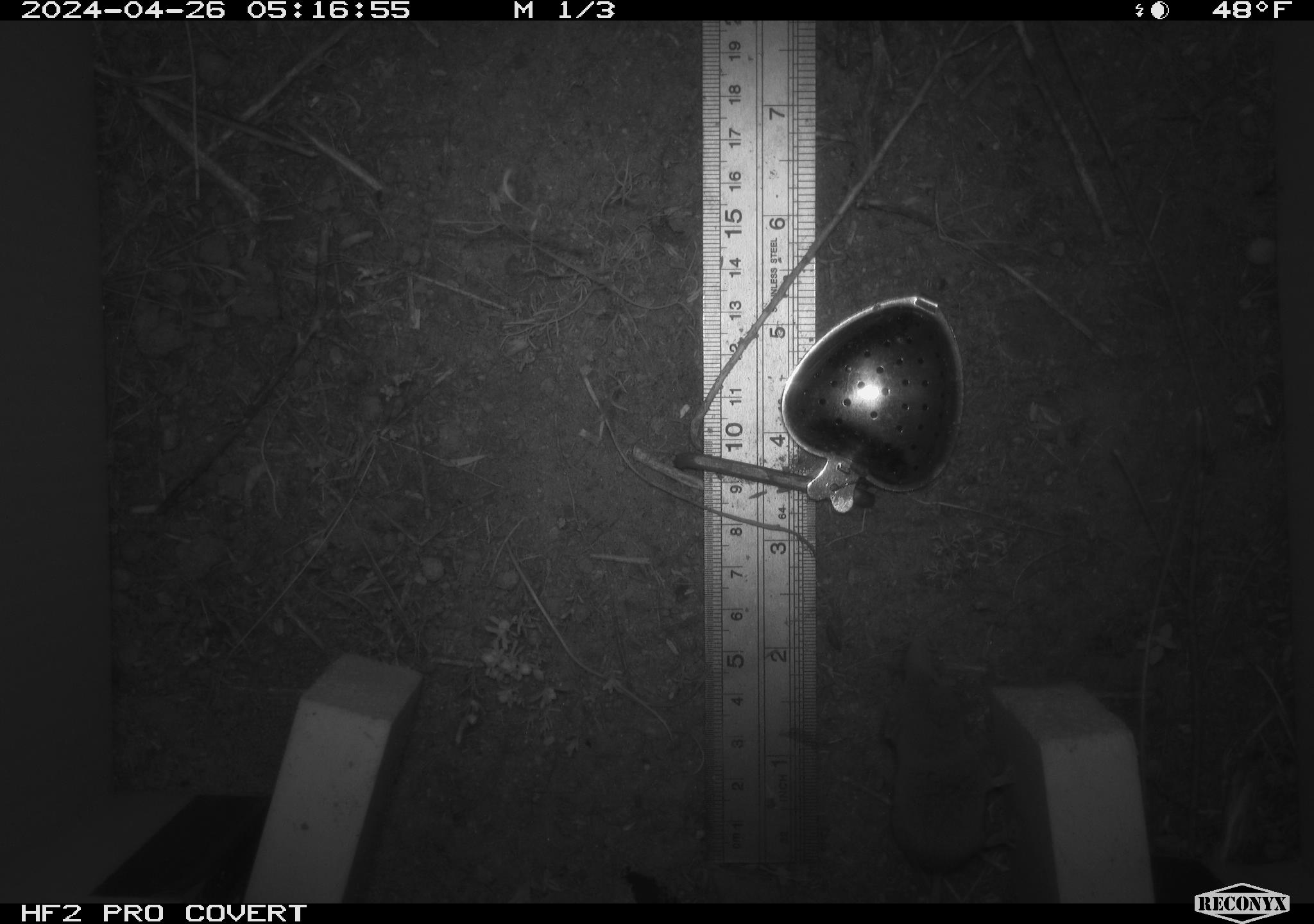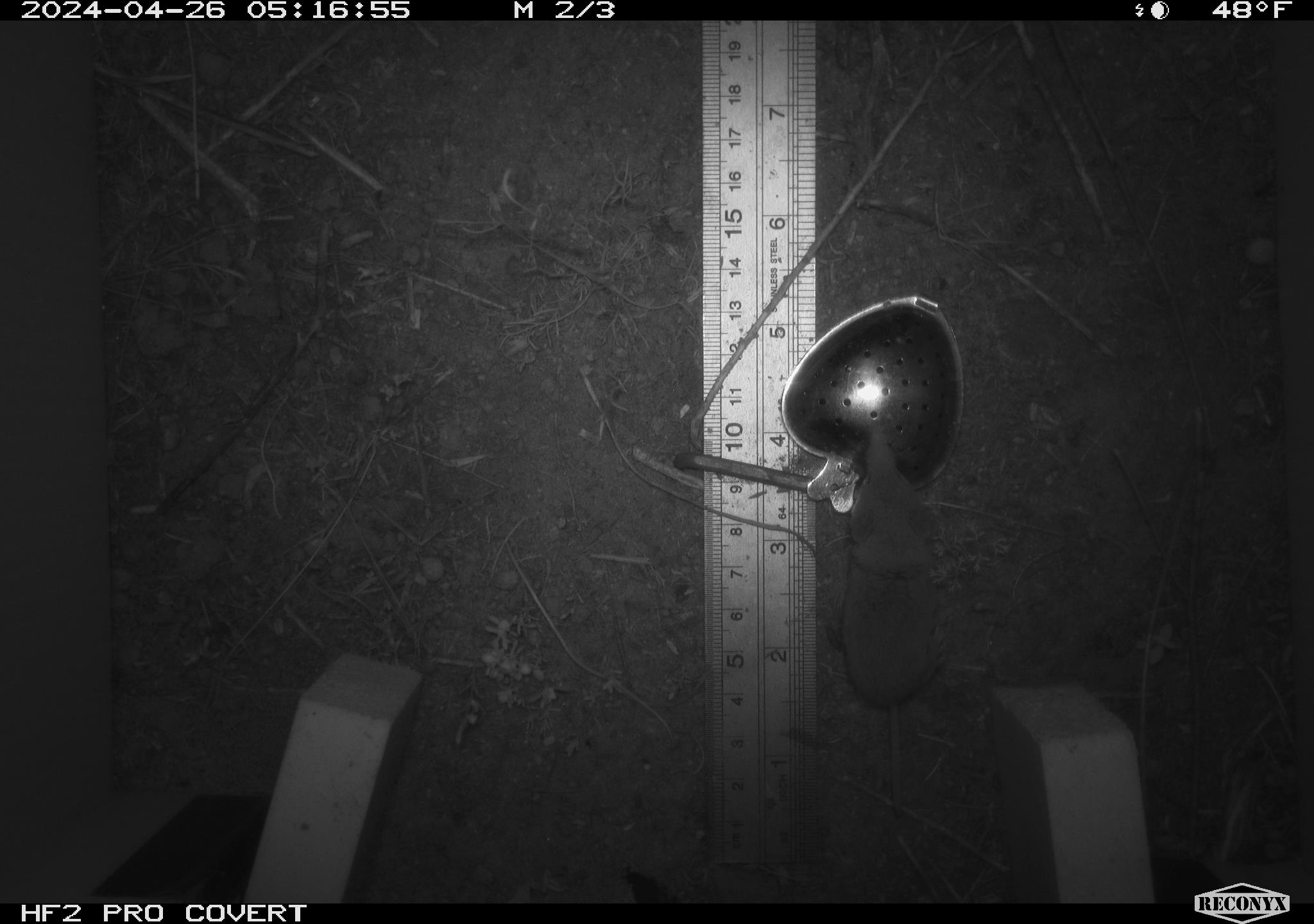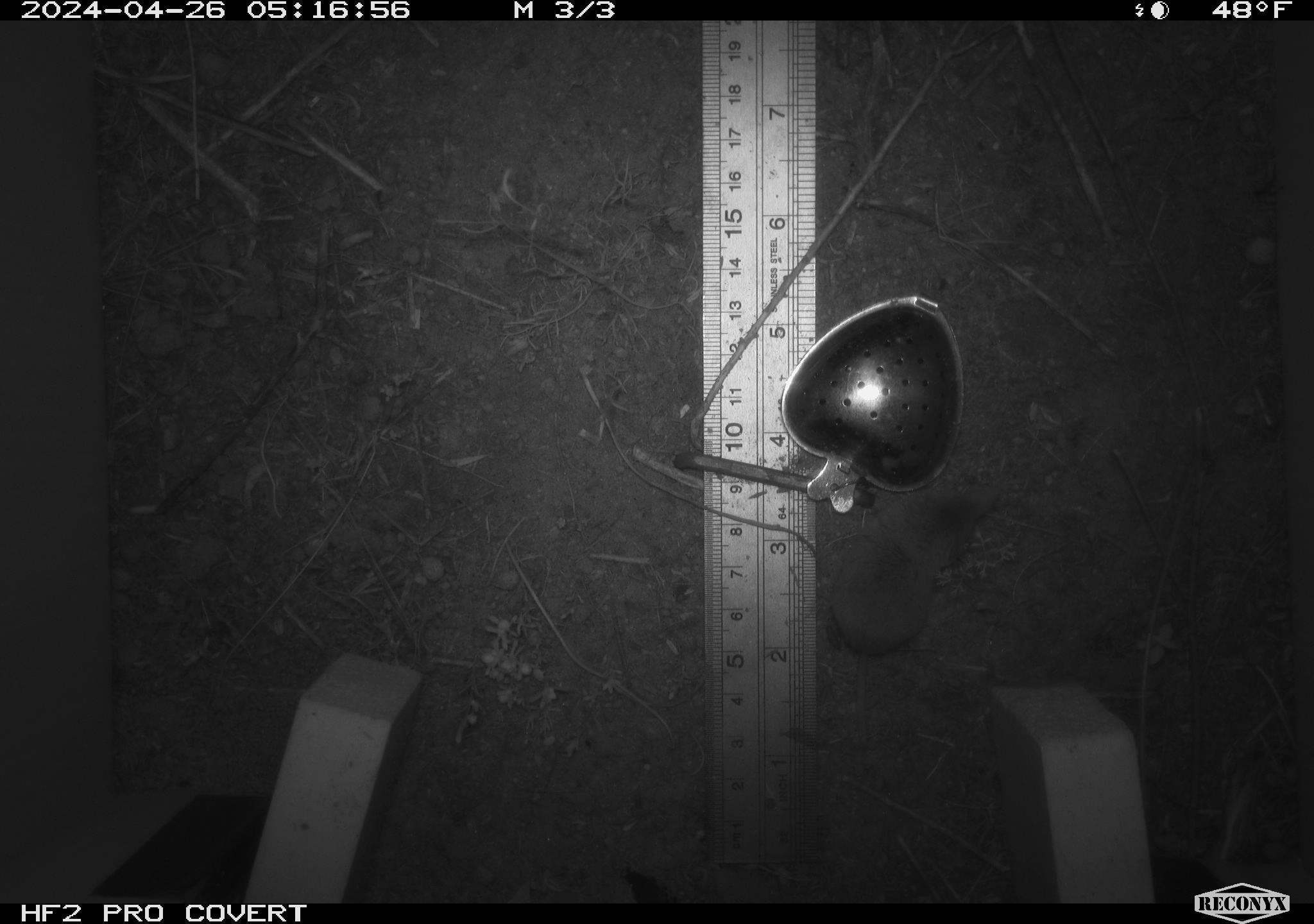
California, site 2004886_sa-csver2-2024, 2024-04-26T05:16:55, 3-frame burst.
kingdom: Animalia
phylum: Chordata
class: Mammalia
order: Rodentia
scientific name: Rodentia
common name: rodent